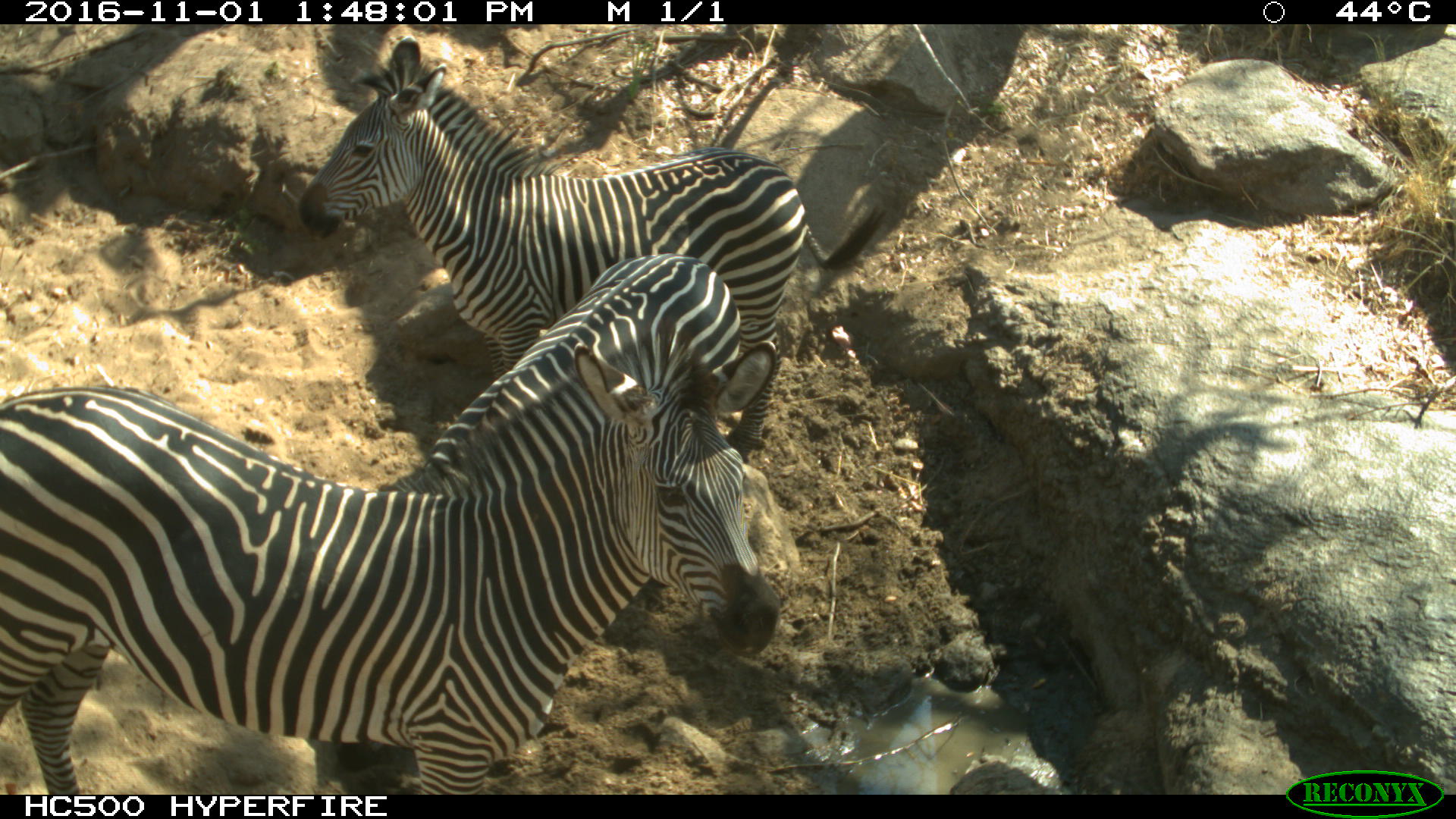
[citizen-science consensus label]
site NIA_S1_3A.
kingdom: Animalia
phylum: Chordata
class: Mammalia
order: Perissodactyla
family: Equidae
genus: Equus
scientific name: Equus quagga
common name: plains zebra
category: zebraplains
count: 3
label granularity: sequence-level